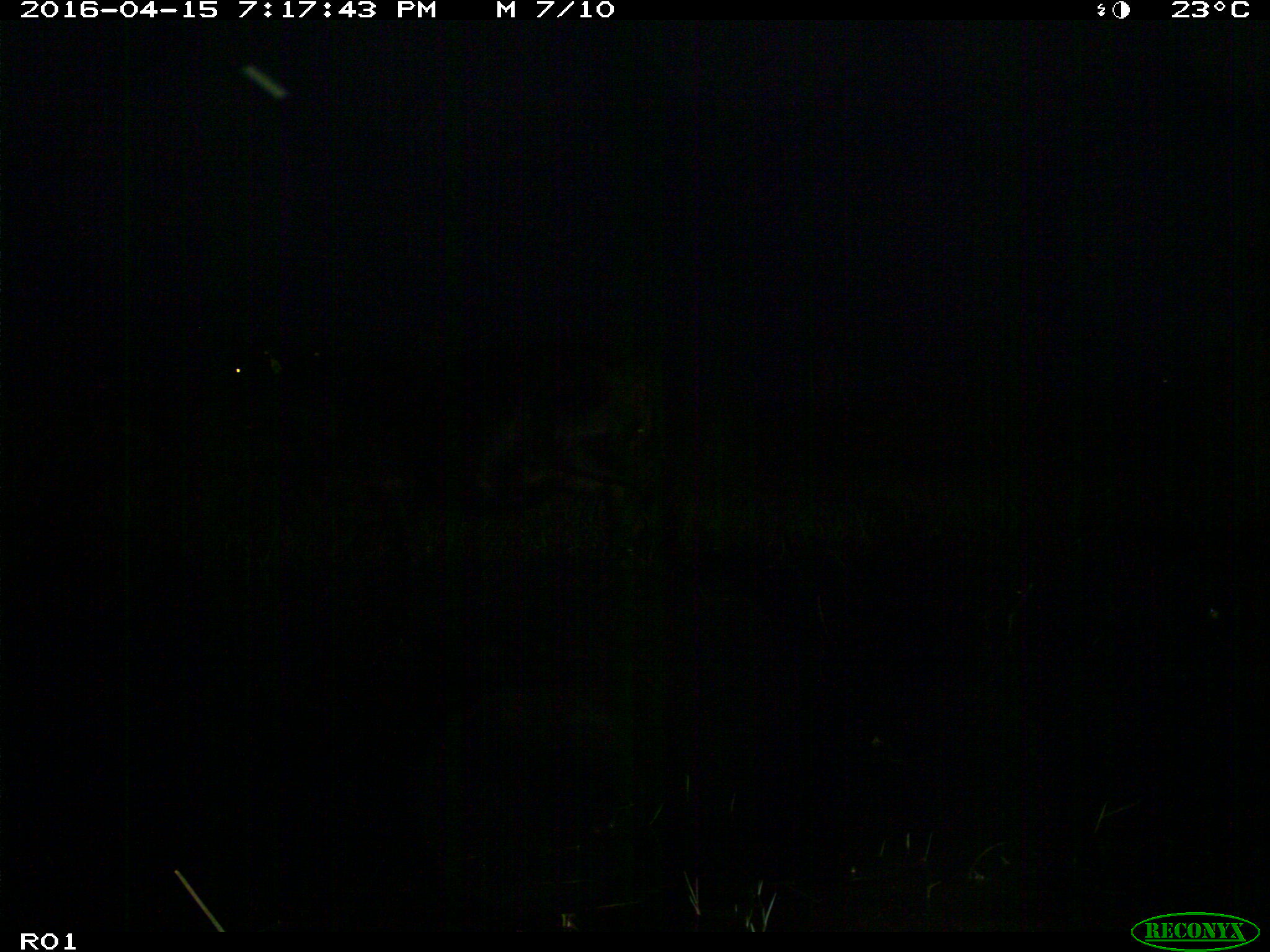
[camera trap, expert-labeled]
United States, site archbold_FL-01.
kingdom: Animalia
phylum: Chordata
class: Mammalia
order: Artiodactyla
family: Bovidae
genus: Bos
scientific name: Bos taurus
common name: domestic cow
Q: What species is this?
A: Bos taurus (domestic cow).